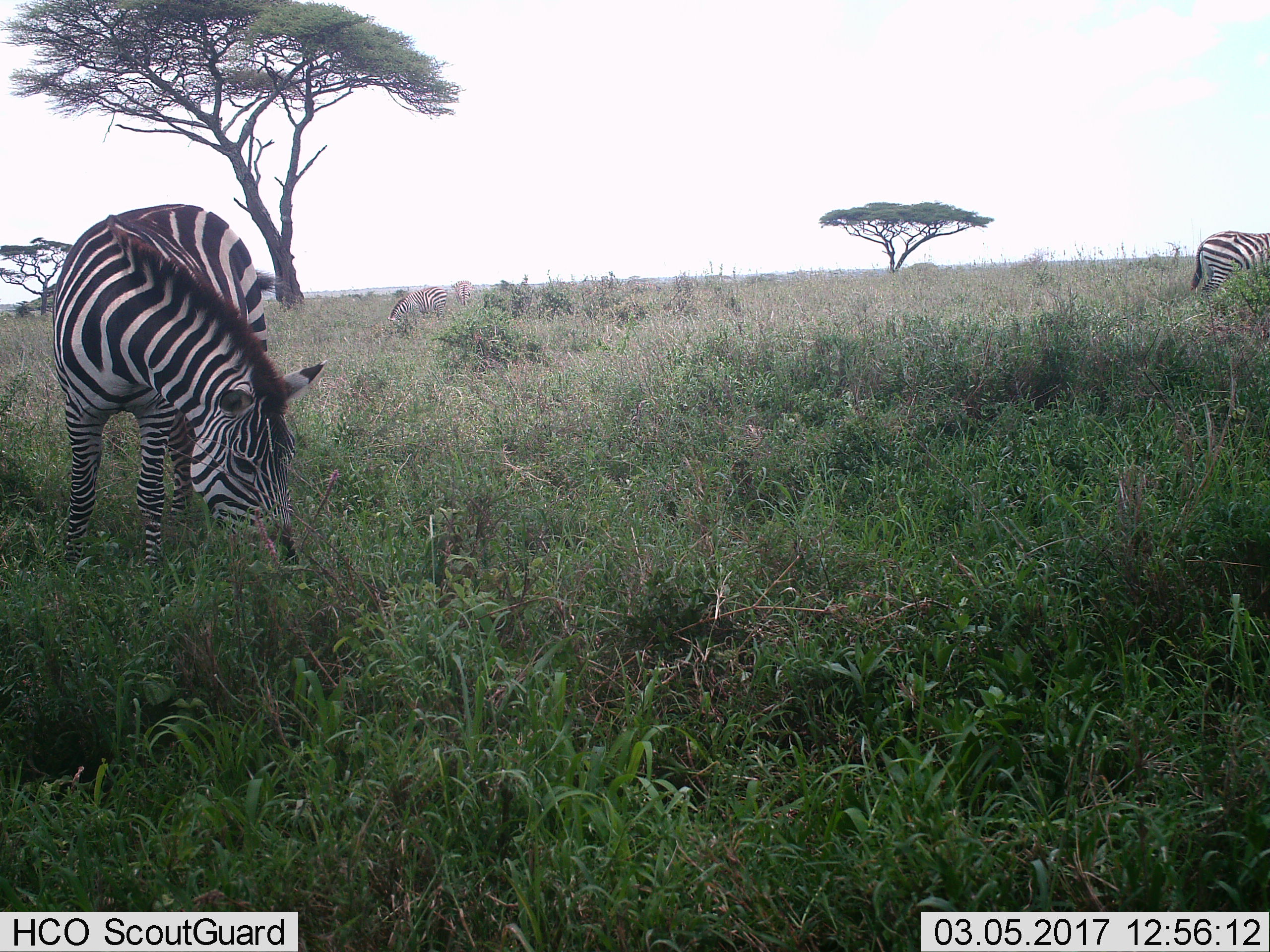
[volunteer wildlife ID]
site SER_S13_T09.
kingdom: Animalia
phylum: Chordata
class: Mammalia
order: Perissodactyla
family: Equidae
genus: Equus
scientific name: Equus quagga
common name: plains zebra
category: zebraplains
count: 4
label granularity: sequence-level